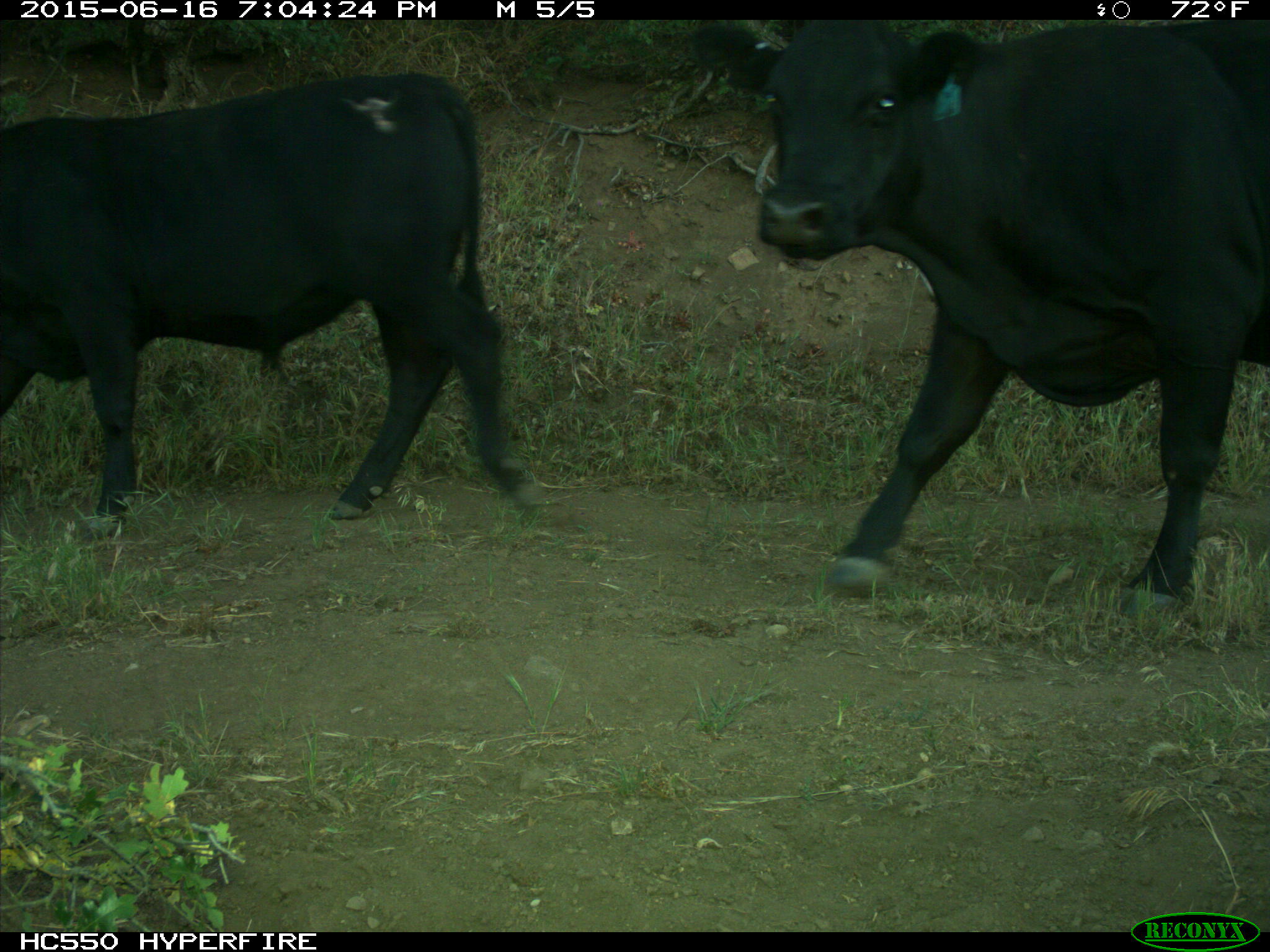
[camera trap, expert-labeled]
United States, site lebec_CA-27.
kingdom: Animalia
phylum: Chordata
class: Mammalia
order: Artiodactyla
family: Bovidae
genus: Bos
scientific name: Bos taurus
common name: domestic cow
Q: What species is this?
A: Bos taurus (domestic cow).